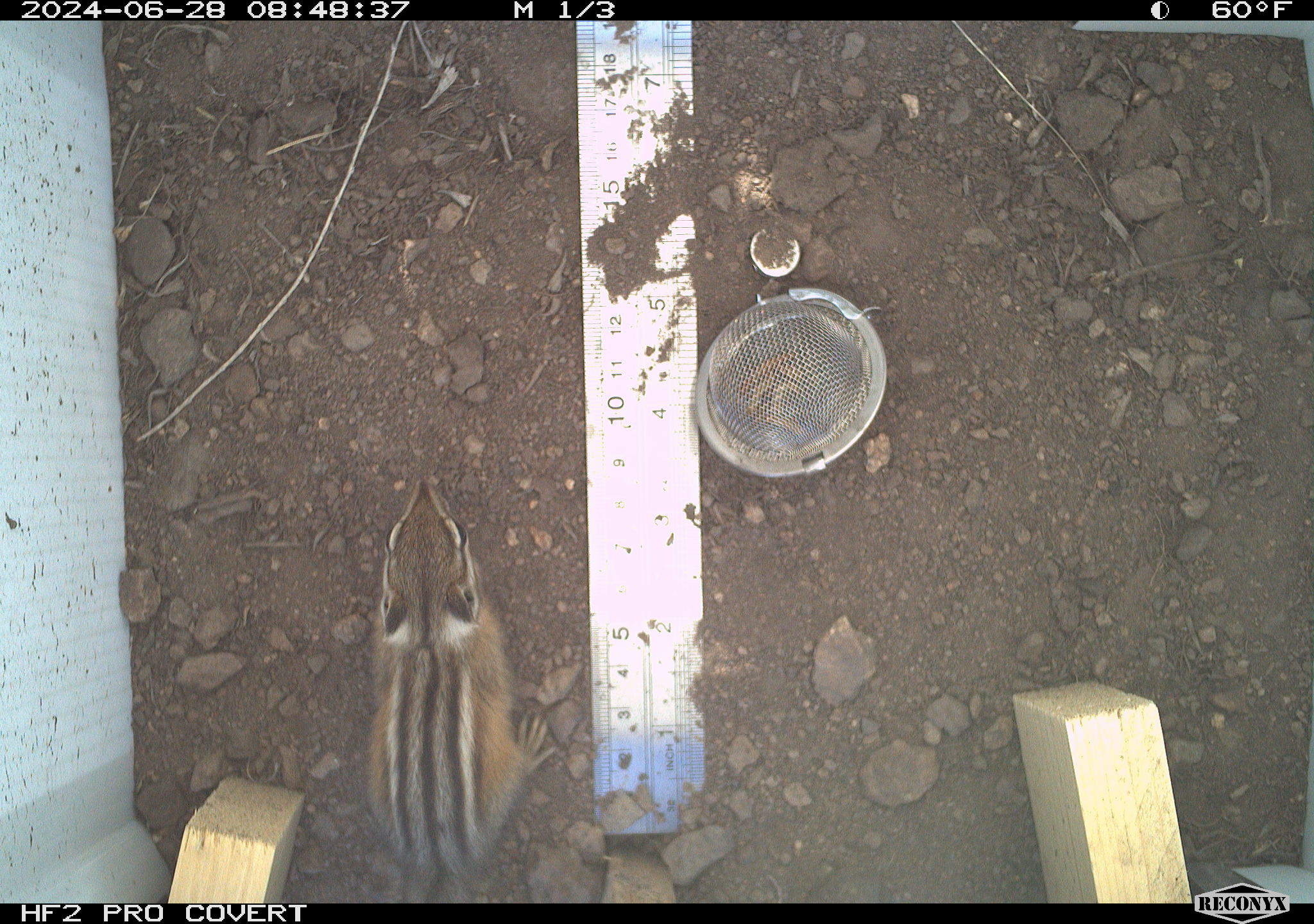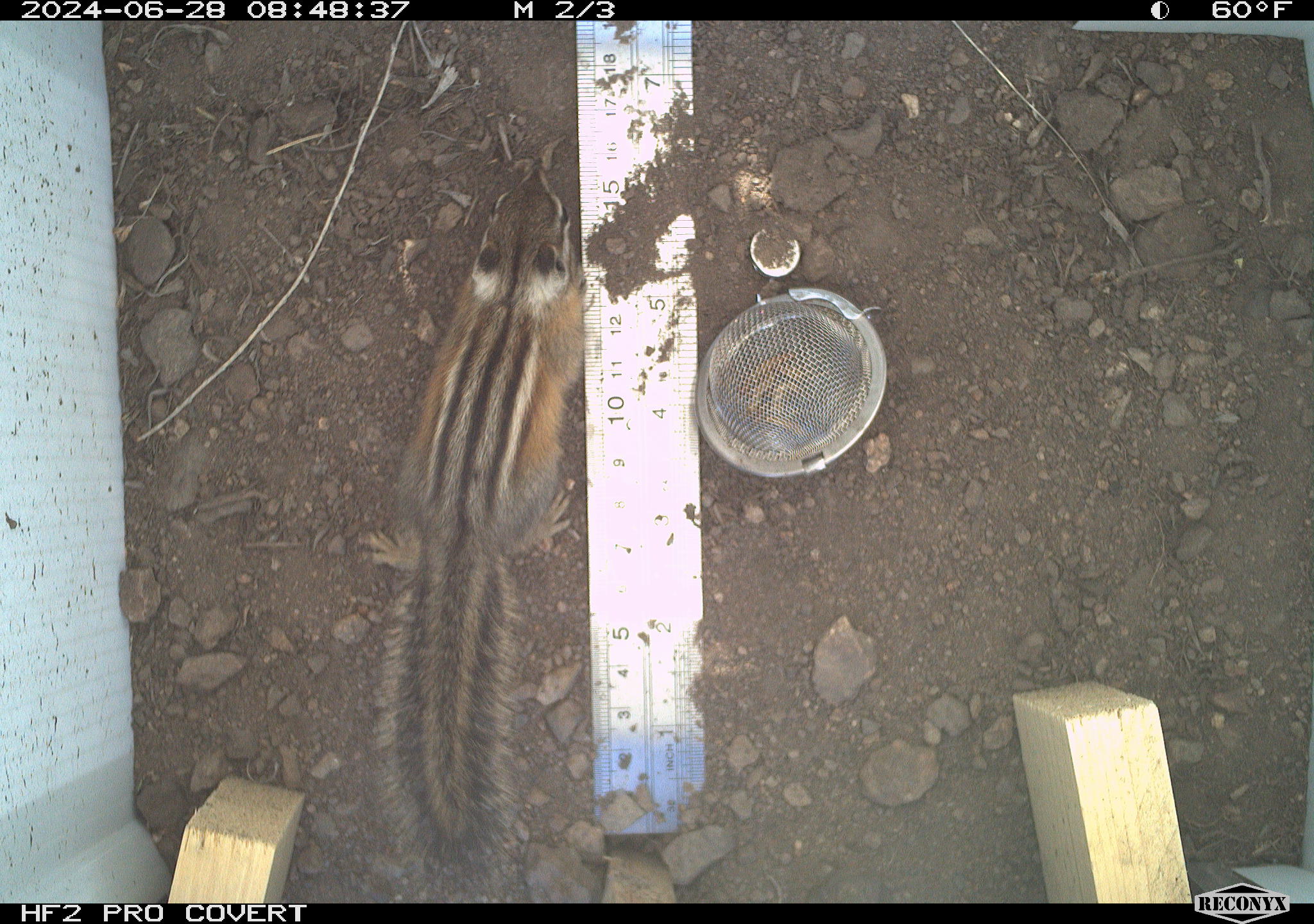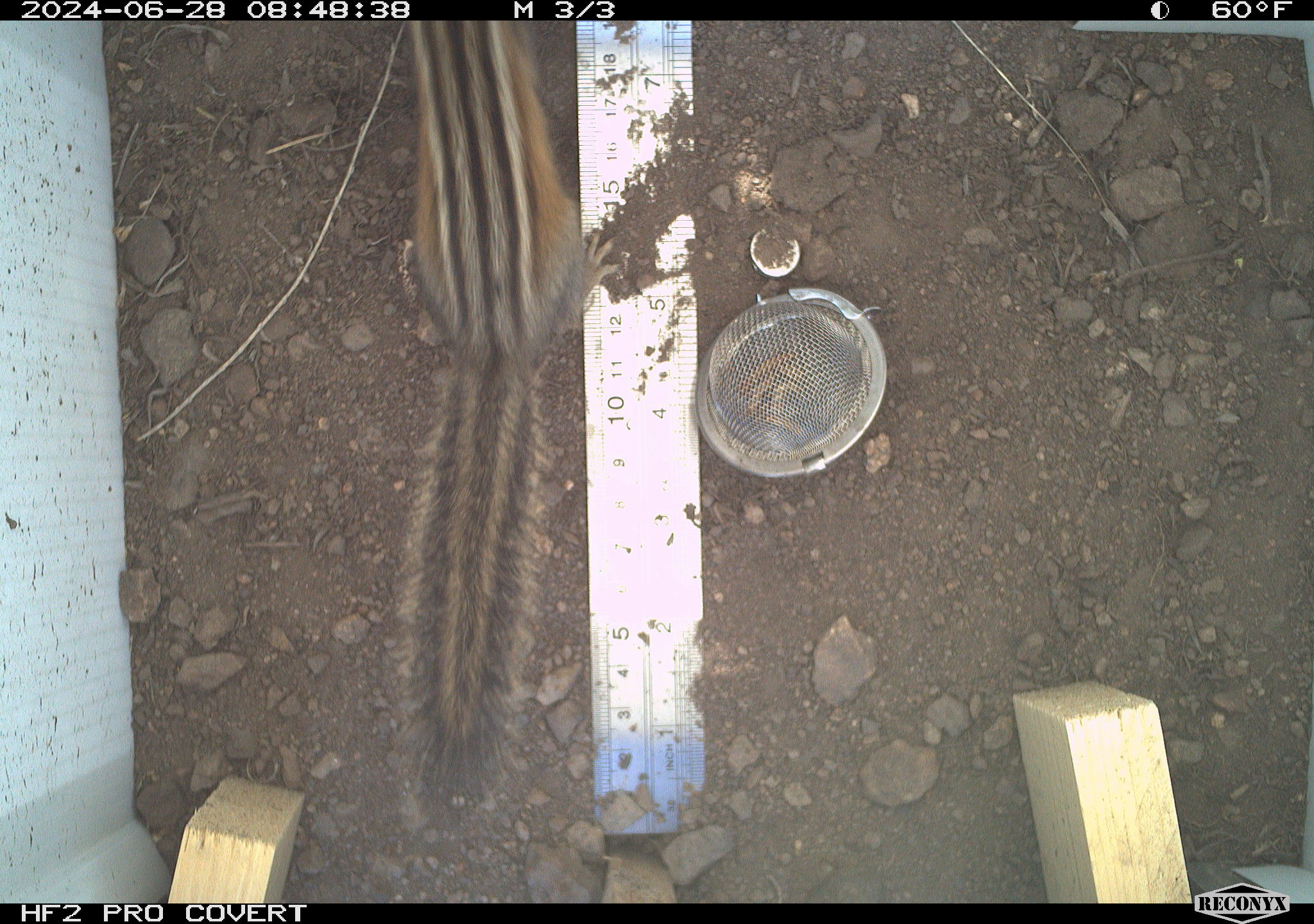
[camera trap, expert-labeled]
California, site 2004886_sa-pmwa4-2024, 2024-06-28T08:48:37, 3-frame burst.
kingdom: Animalia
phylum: Chordata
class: Mammalia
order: Rodentia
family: Sciuridae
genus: Neotamias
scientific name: Neotamias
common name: western chipmunks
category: neotamias species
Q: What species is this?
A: Neotamias species (western chipmunks) (Neotamias).